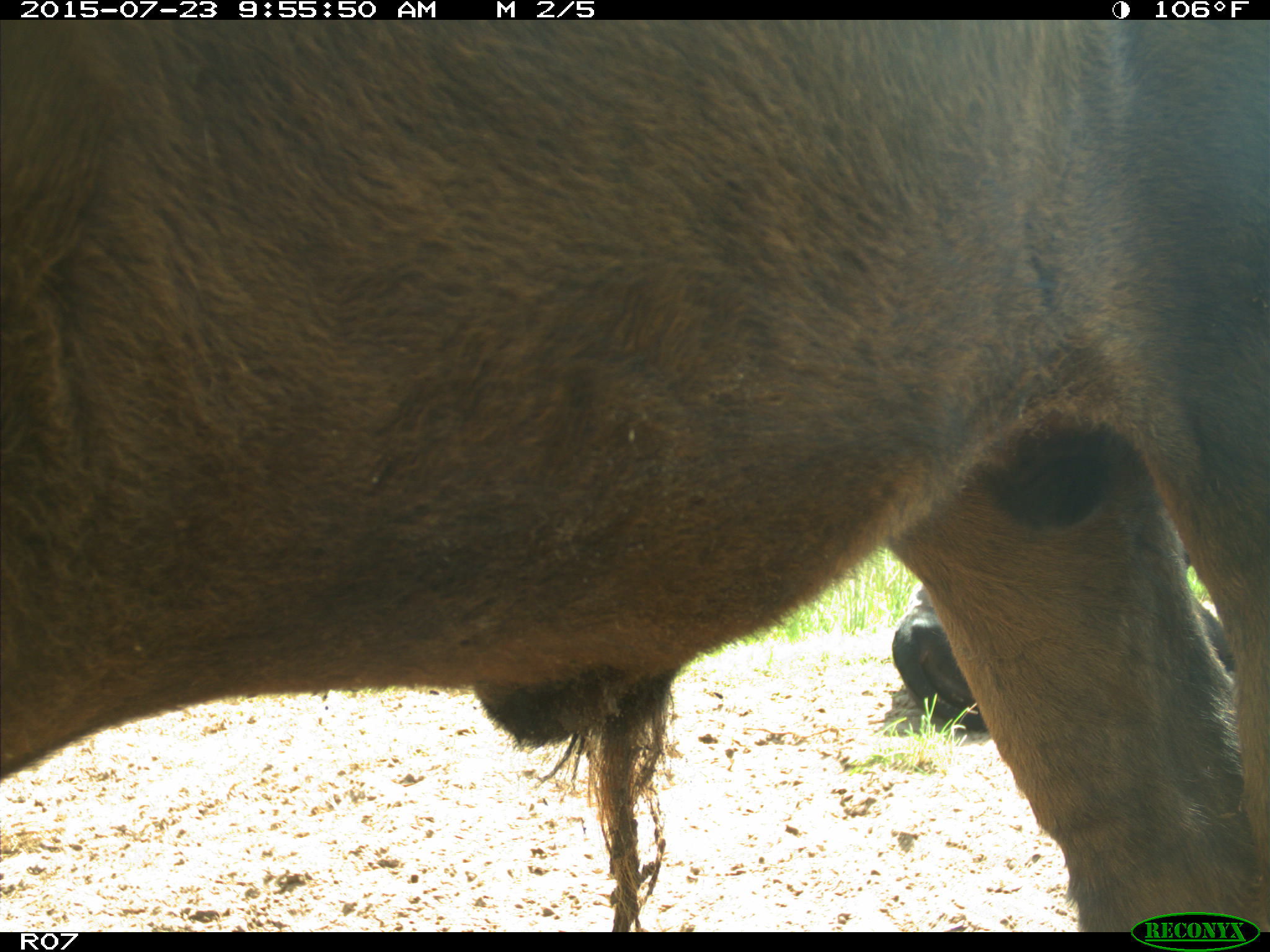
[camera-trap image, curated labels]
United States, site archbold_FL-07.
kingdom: Animalia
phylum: Chordata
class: Mammalia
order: Artiodactyla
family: Bovidae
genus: Bos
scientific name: Bos taurus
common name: domestic cow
Bos taurus (domestic cow).